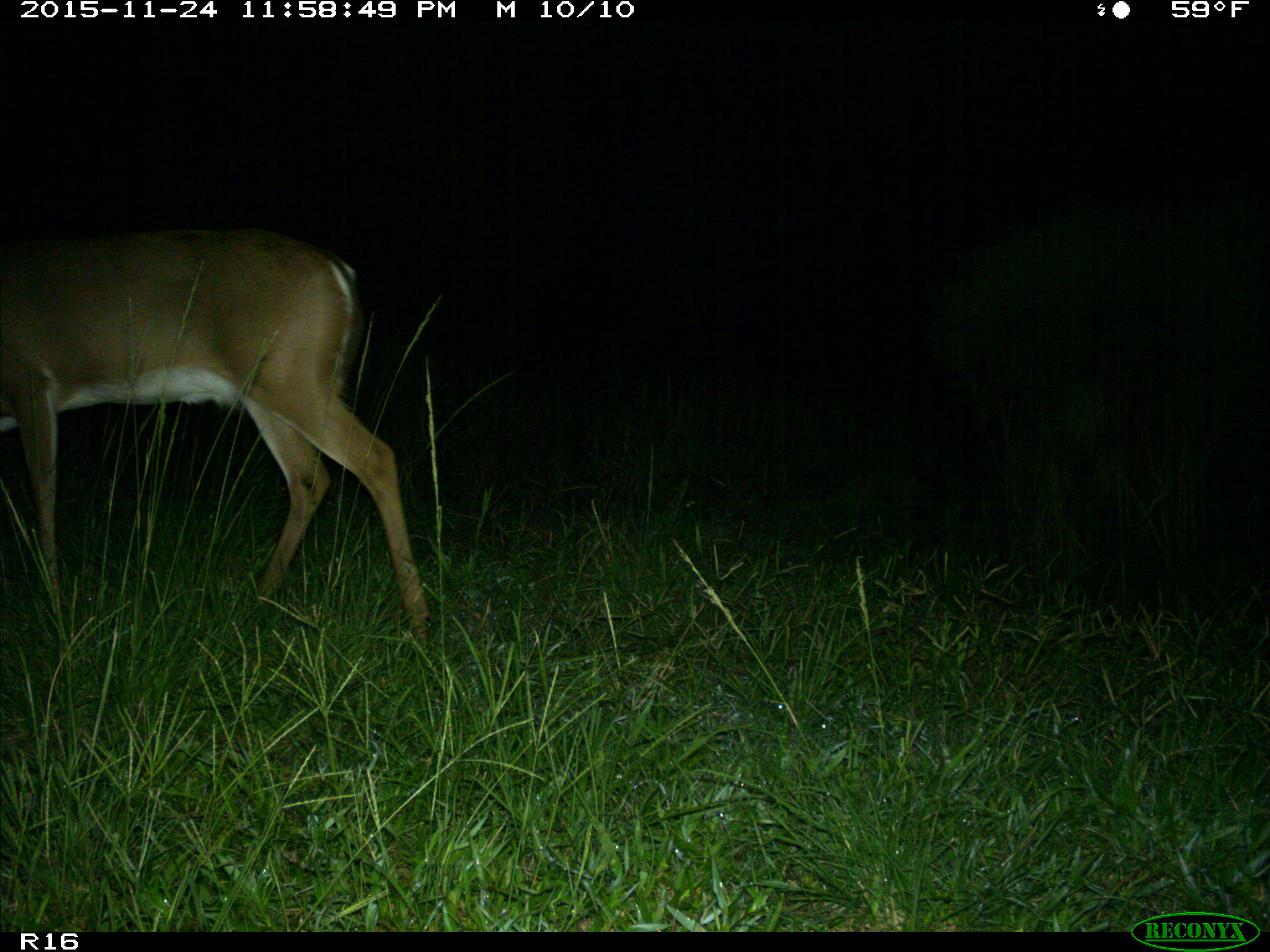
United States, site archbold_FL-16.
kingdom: Animalia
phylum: Chordata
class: Mammalia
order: Artiodactyla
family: Cervidae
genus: Odocoileus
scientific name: Odocoileus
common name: deer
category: unidentified deer